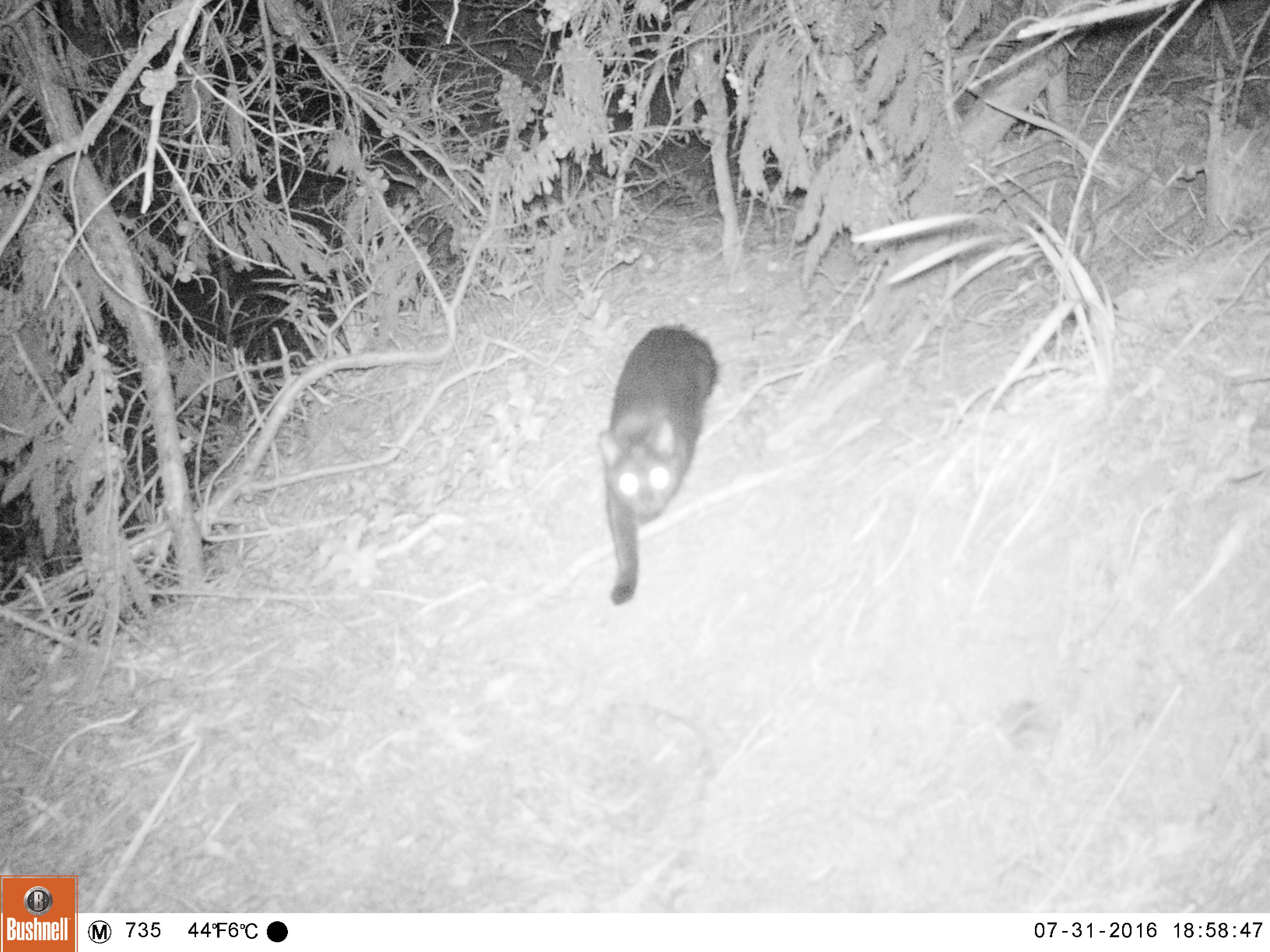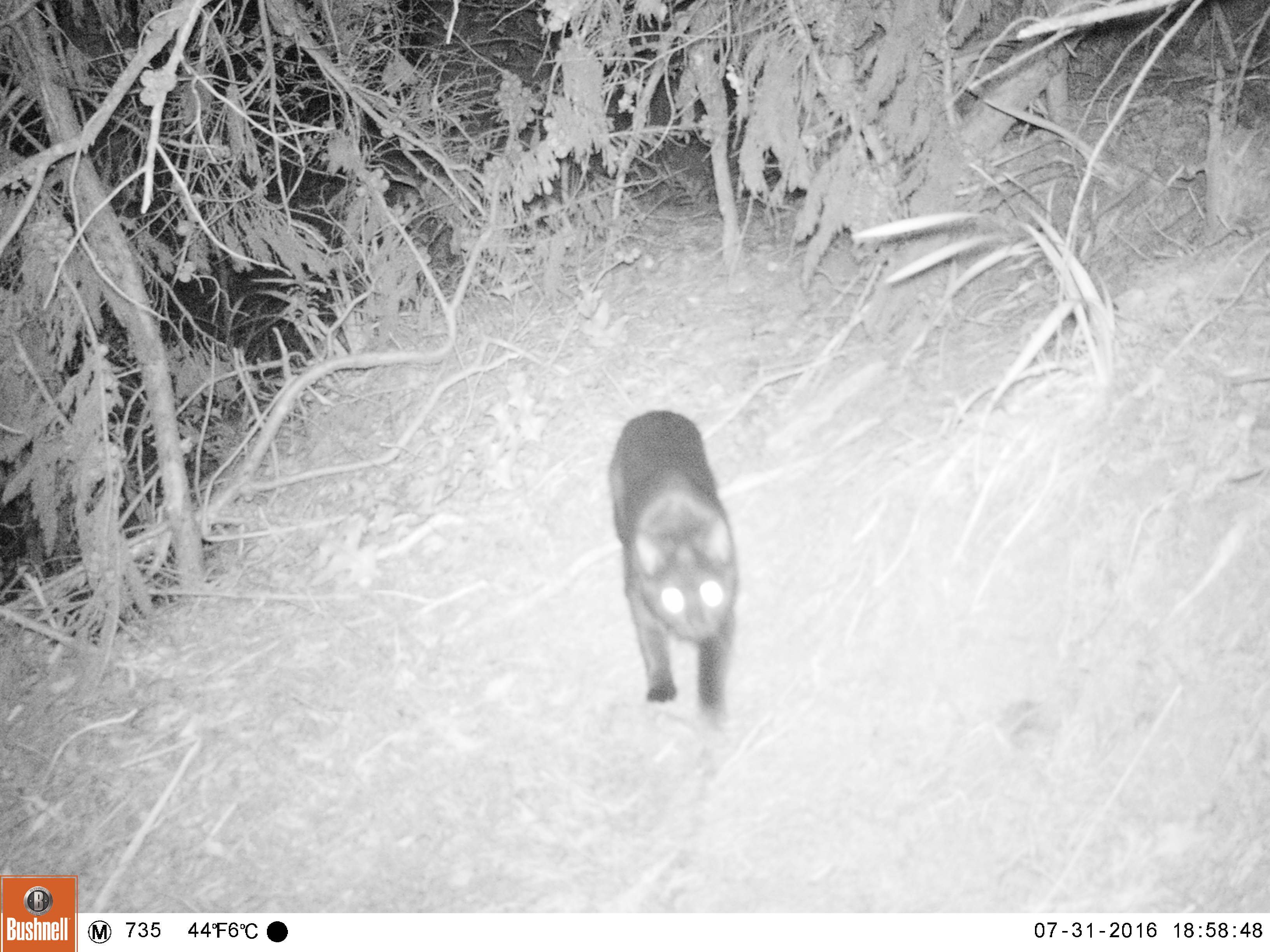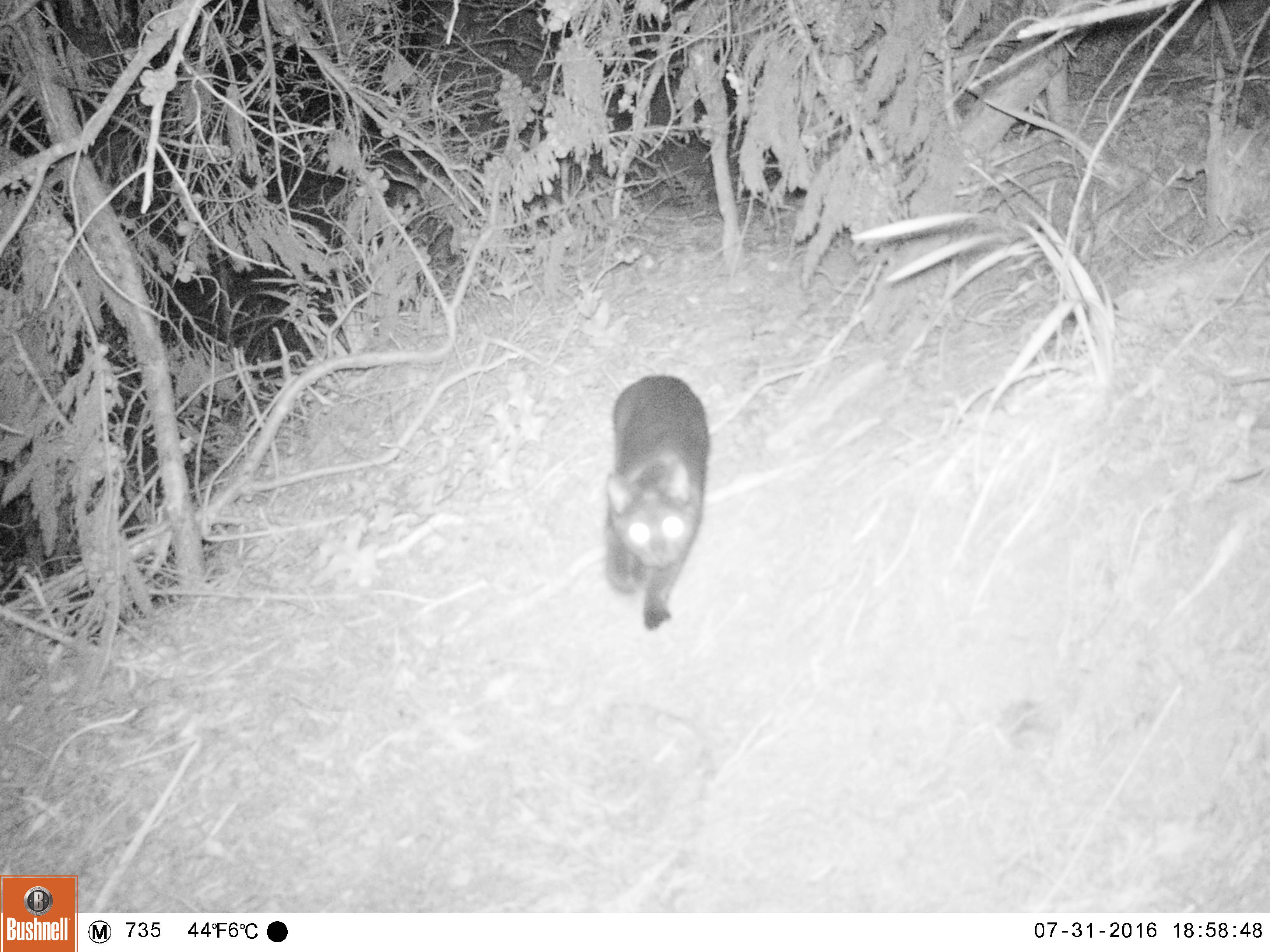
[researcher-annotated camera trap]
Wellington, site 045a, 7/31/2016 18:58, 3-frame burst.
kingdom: Animalia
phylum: Chordata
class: Mammalia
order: Carnivora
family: Felidae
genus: Felis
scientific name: Felis catus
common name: cat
Cat (Felis catus).